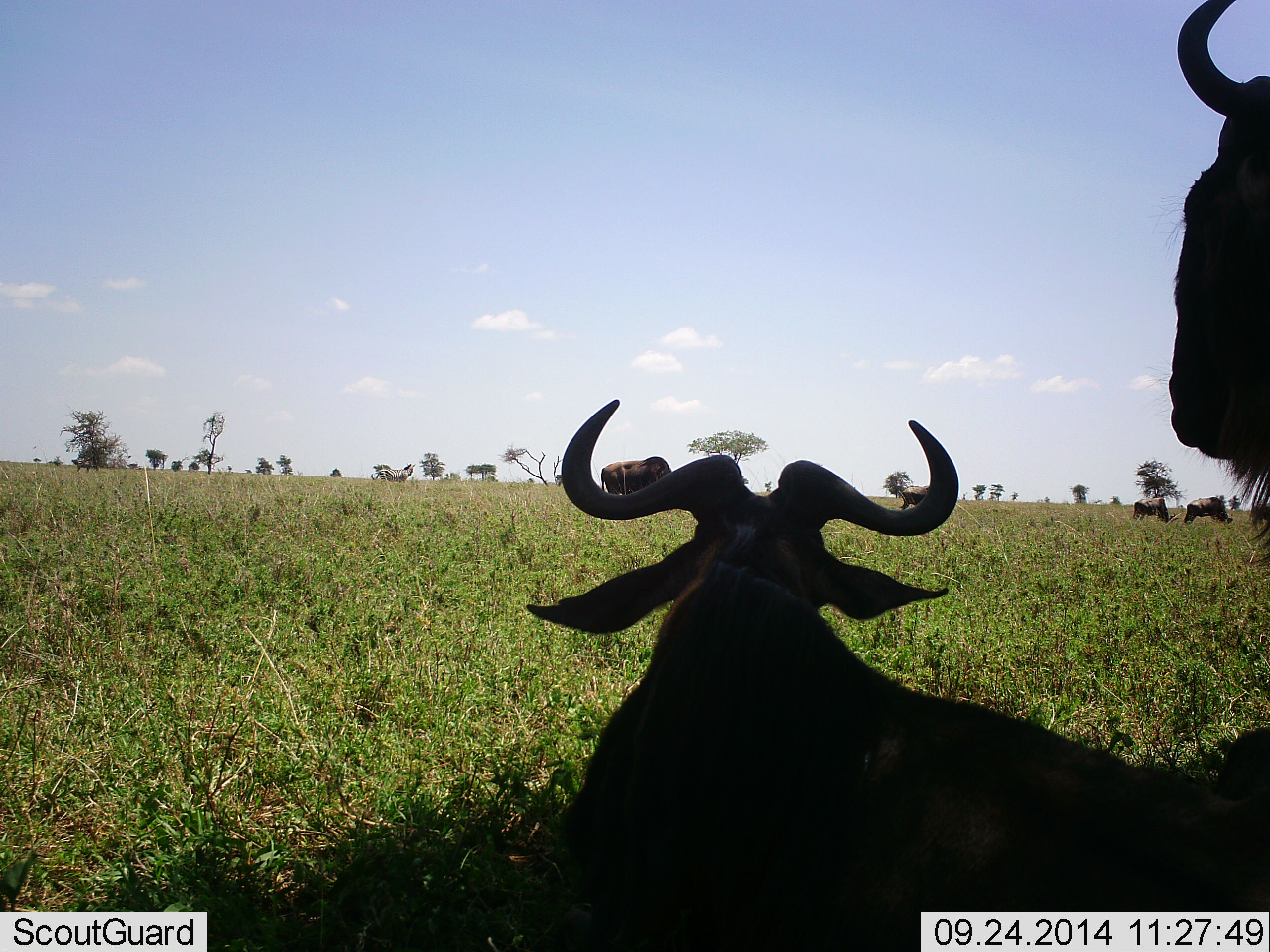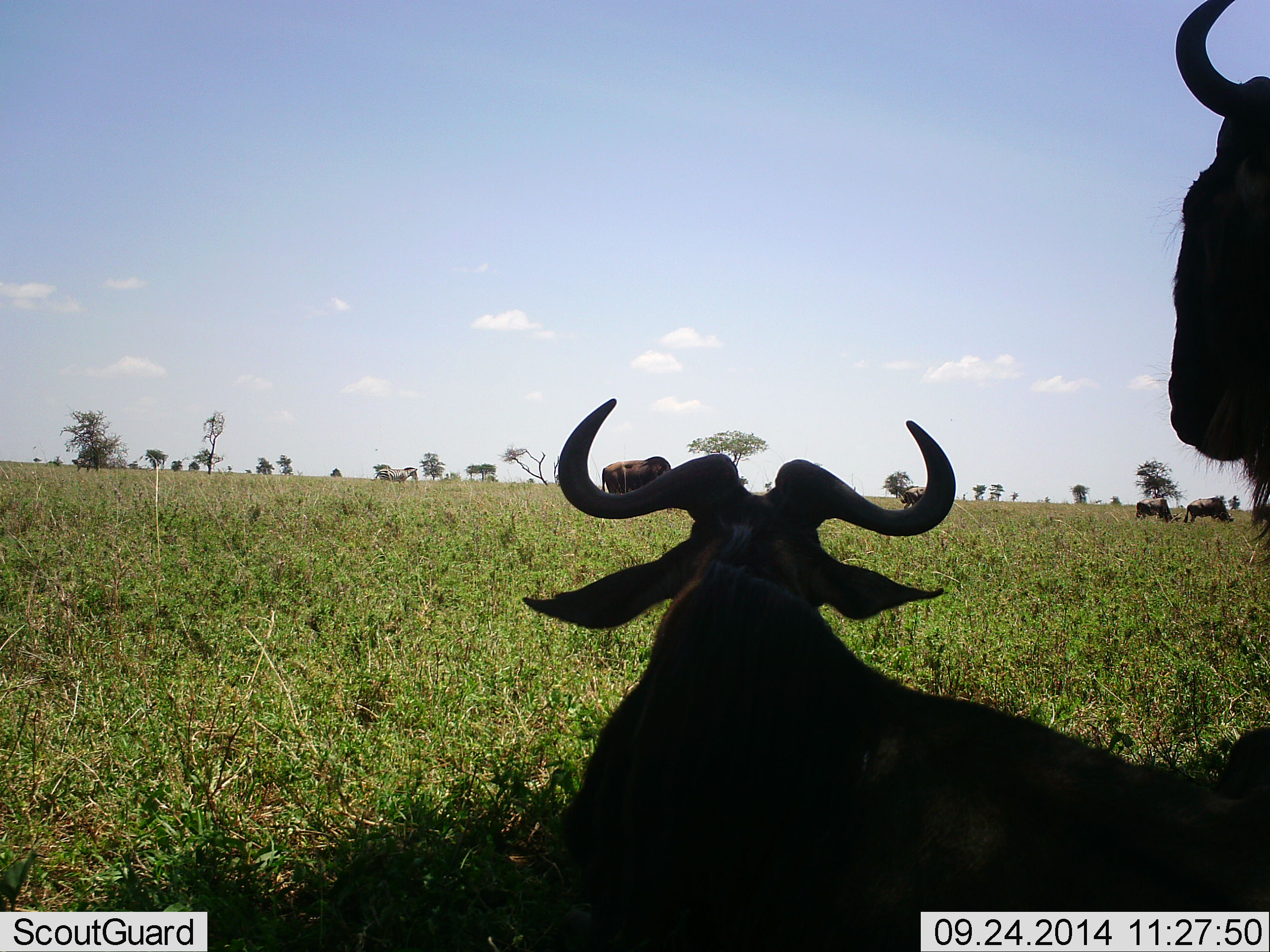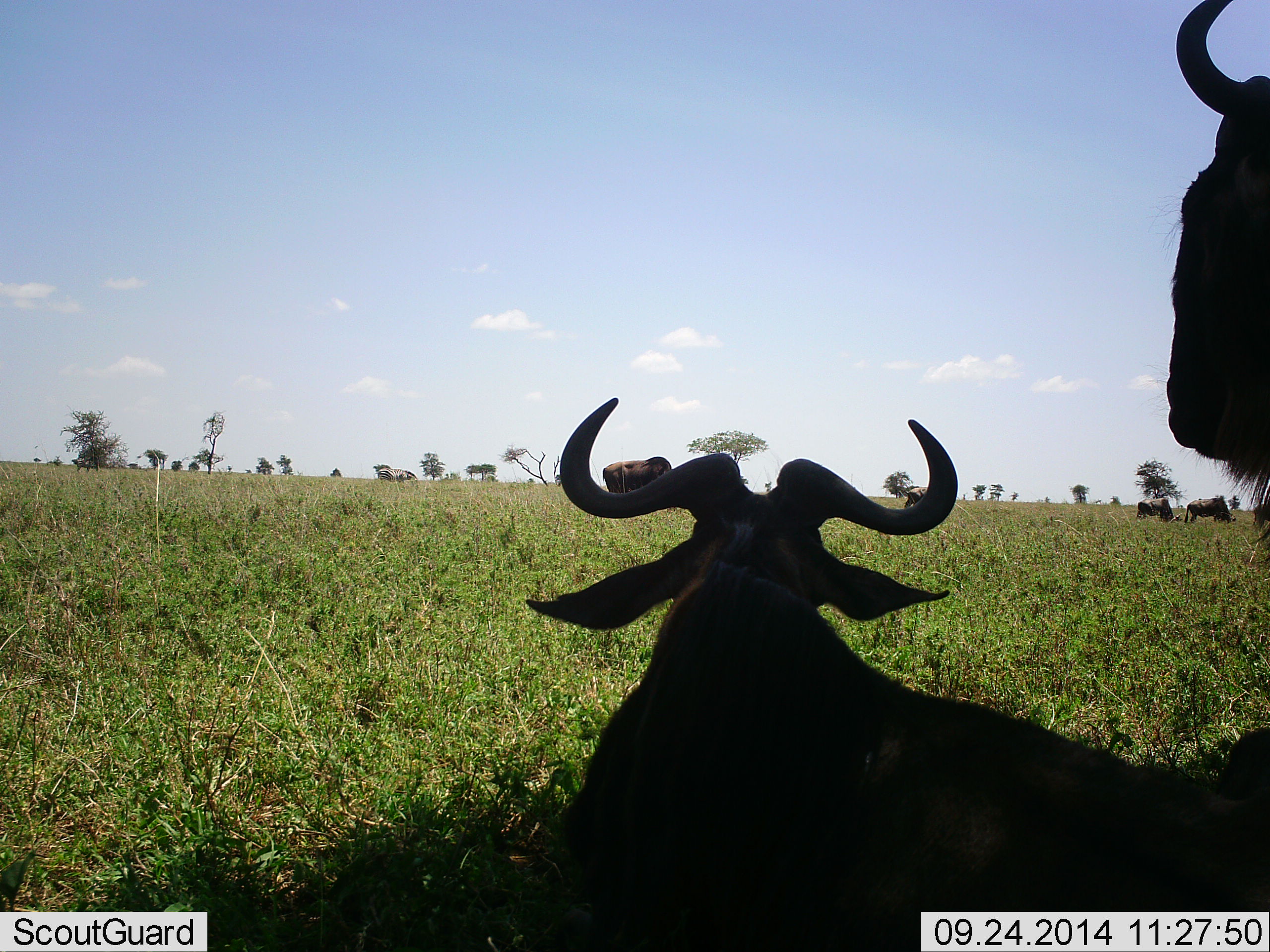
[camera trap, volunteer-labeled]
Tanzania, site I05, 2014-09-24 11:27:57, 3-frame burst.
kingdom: Animalia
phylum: Chordata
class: Mammalia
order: Artiodactyla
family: Bovidae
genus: Connochaetes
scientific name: Connochaetes taurinus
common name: blue wildebeest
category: wildebeest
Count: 6.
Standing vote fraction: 93%.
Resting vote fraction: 100%.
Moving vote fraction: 0%.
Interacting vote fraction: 7%.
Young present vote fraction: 0%.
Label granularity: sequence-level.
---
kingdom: Animalia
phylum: Chordata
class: Mammalia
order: Perissodactyla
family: Equidae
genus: Equus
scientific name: Equus quagga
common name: plains zebra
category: zebra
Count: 1.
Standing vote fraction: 30%.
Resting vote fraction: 0%.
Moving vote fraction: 0%.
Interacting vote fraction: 0%.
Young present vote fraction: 0%.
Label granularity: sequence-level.